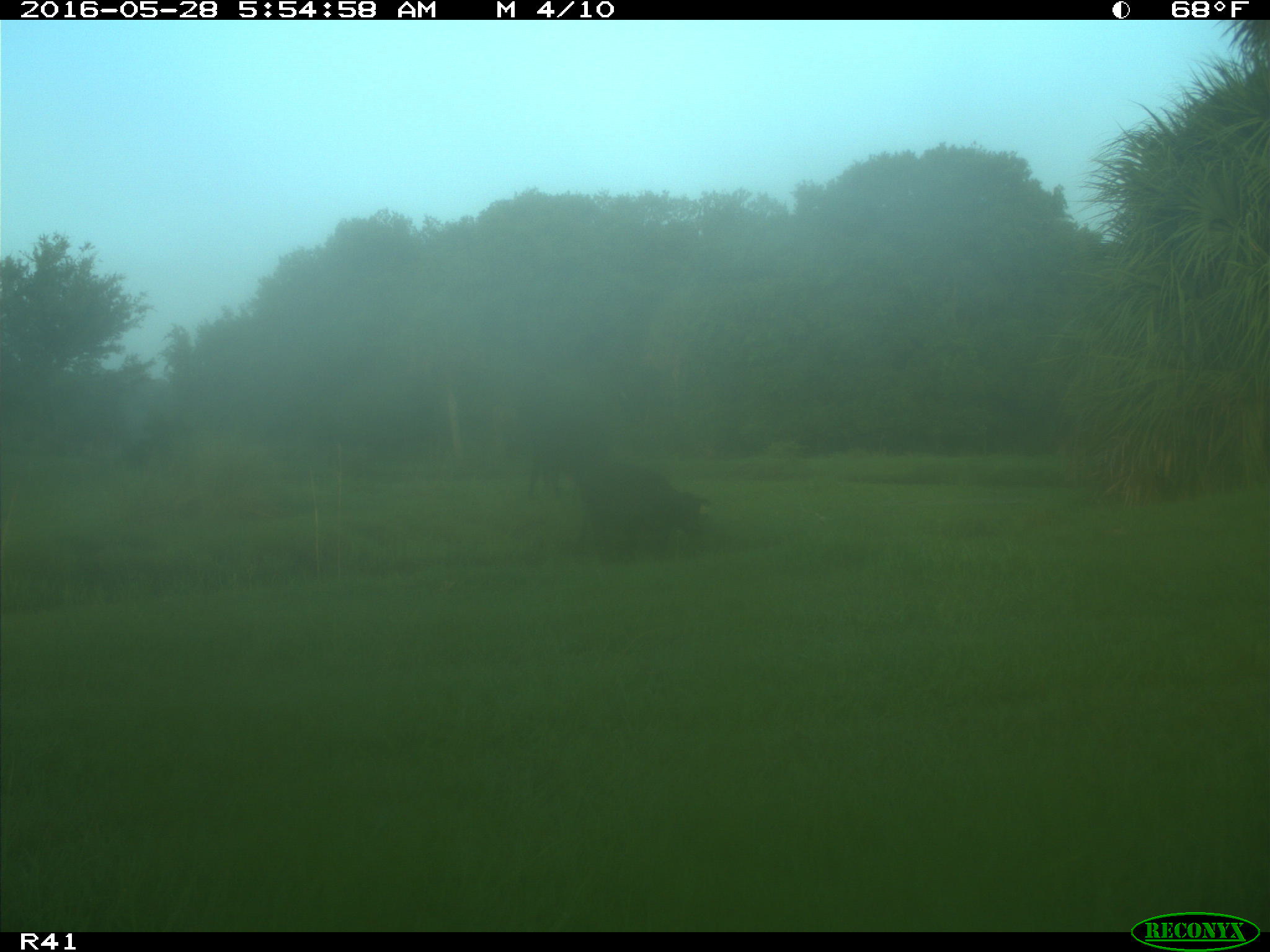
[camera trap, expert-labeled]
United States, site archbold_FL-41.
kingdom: Animalia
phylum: Chordata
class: Mammalia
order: Artiodactyla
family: Bovidae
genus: Bos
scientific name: Bos taurus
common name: domestic cow